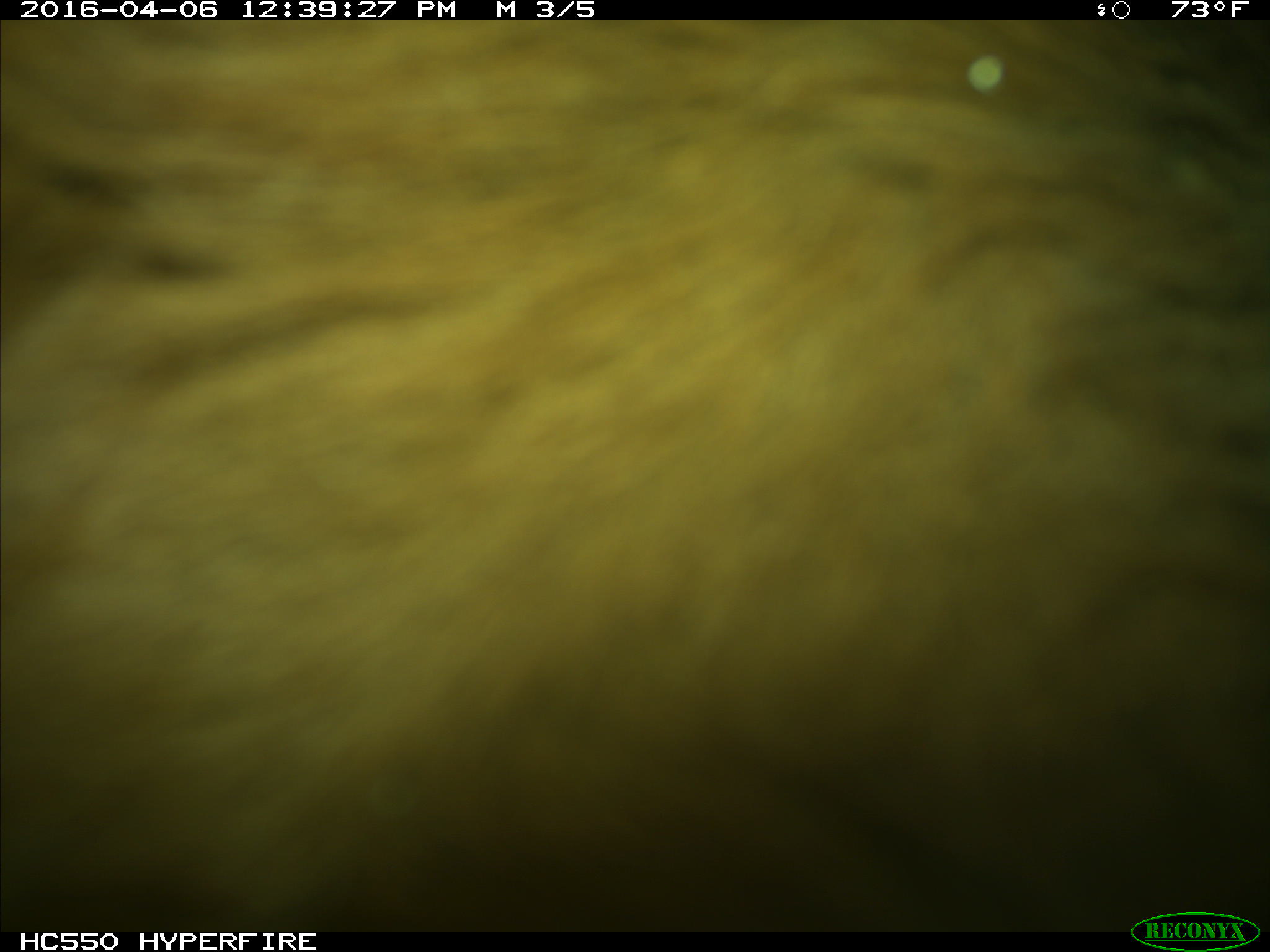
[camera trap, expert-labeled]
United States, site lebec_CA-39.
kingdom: Animalia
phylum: Chordata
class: Mammalia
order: Artiodactyla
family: Bovidae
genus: Bos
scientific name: Bos taurus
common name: domestic cow